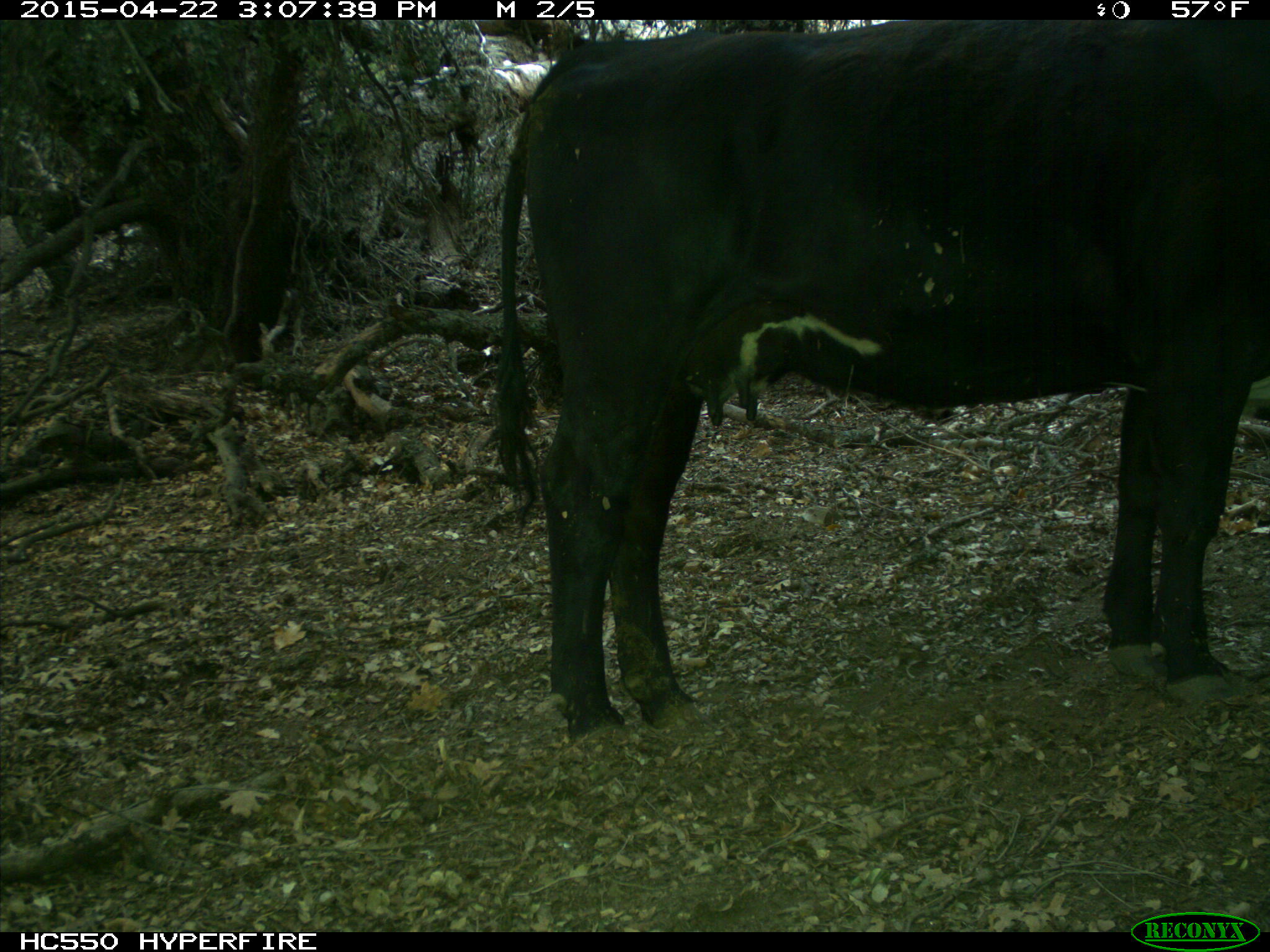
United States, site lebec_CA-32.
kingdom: Animalia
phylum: Chordata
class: Mammalia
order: Artiodactyla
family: Bovidae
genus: Bos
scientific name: Bos taurus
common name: domestic cow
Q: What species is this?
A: Bos taurus (domestic cow).